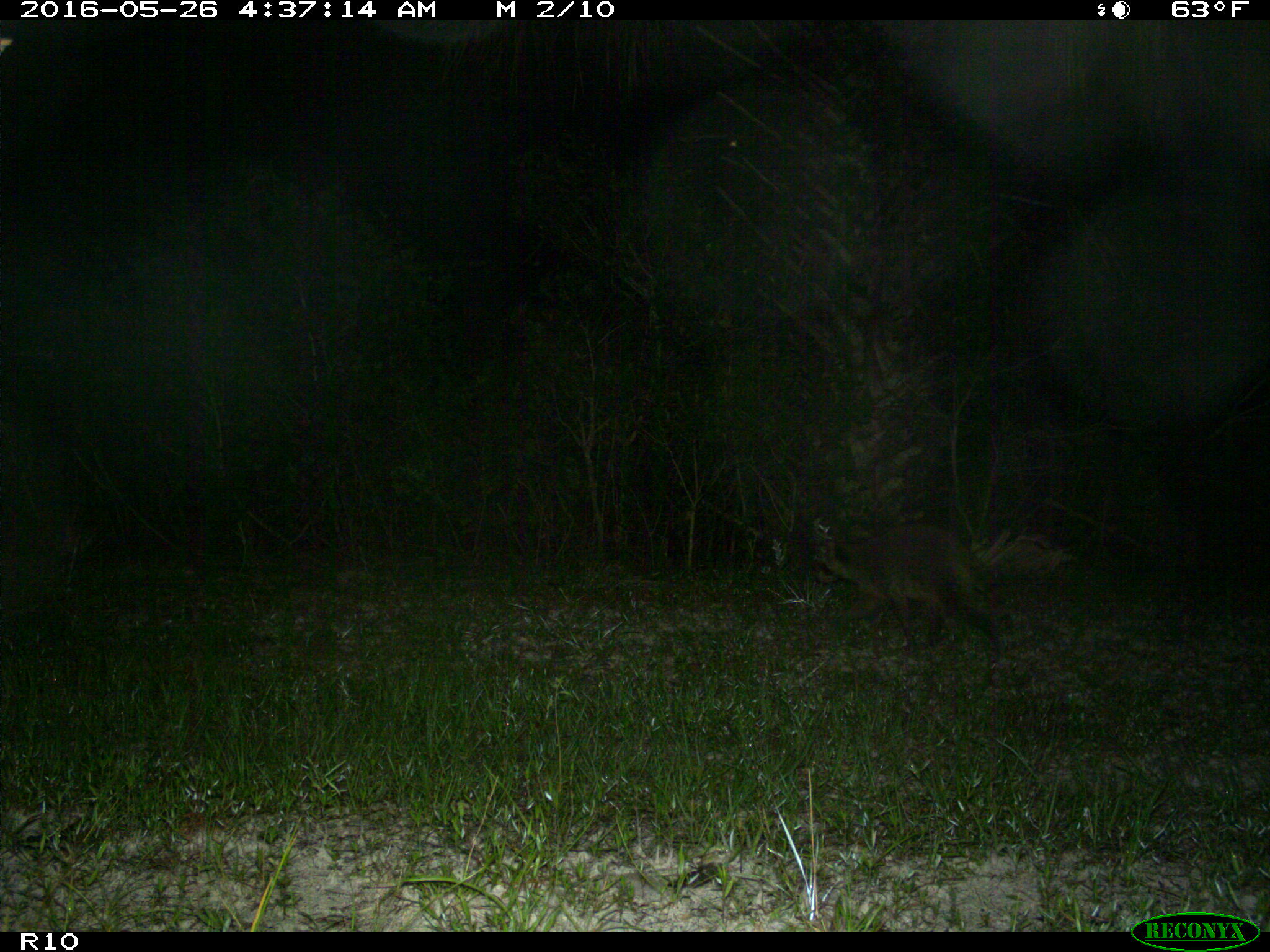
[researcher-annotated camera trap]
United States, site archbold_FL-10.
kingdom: Animalia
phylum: Chordata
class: Mammalia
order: Carnivora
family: Procyonidae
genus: Procyon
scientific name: Procyon lotor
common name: common raccoon